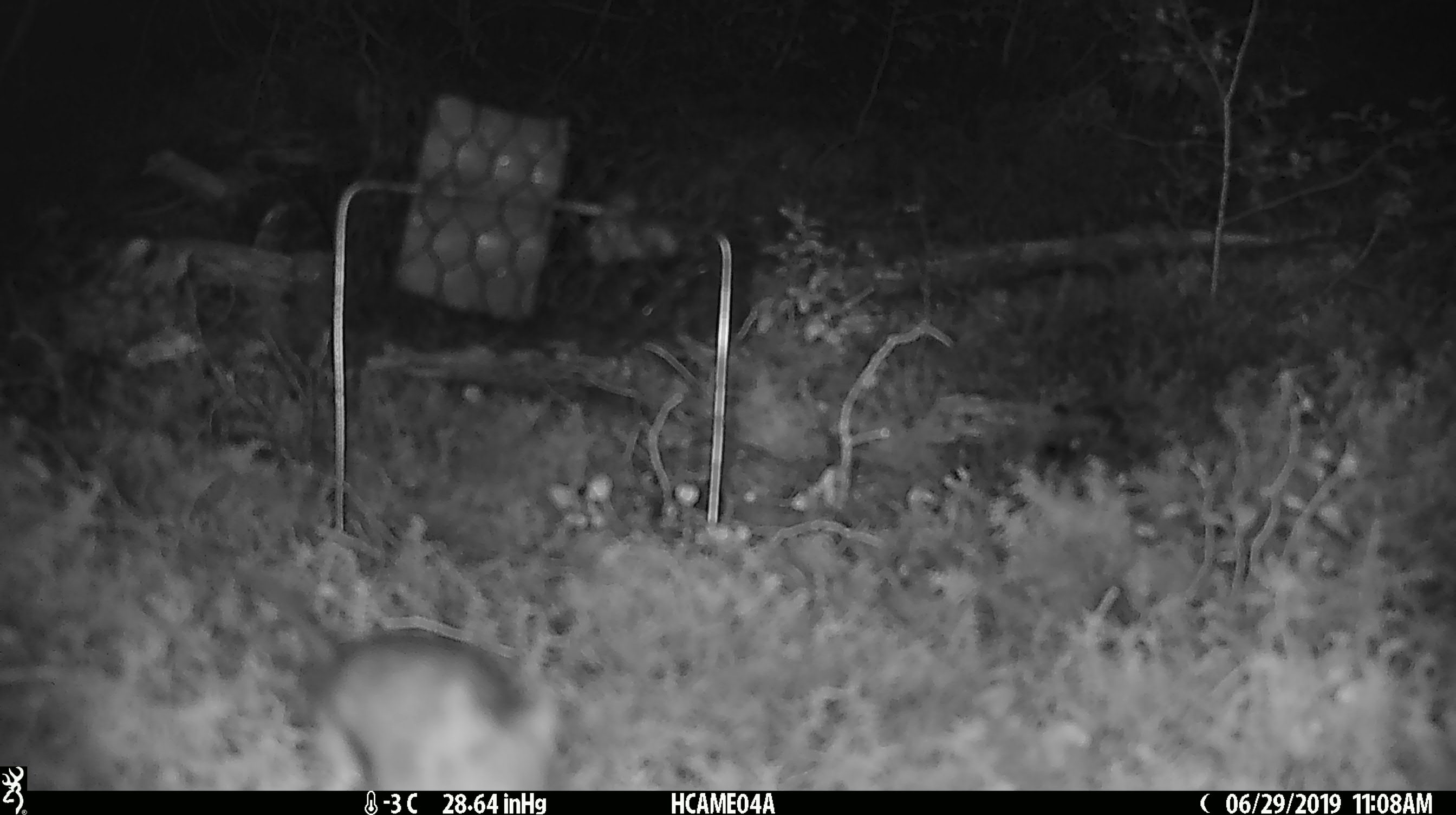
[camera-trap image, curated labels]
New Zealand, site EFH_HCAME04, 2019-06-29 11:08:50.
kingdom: Animalia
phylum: Chordata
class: Mammalia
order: Rodentia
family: Muridae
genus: Mus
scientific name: Mus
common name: mouse